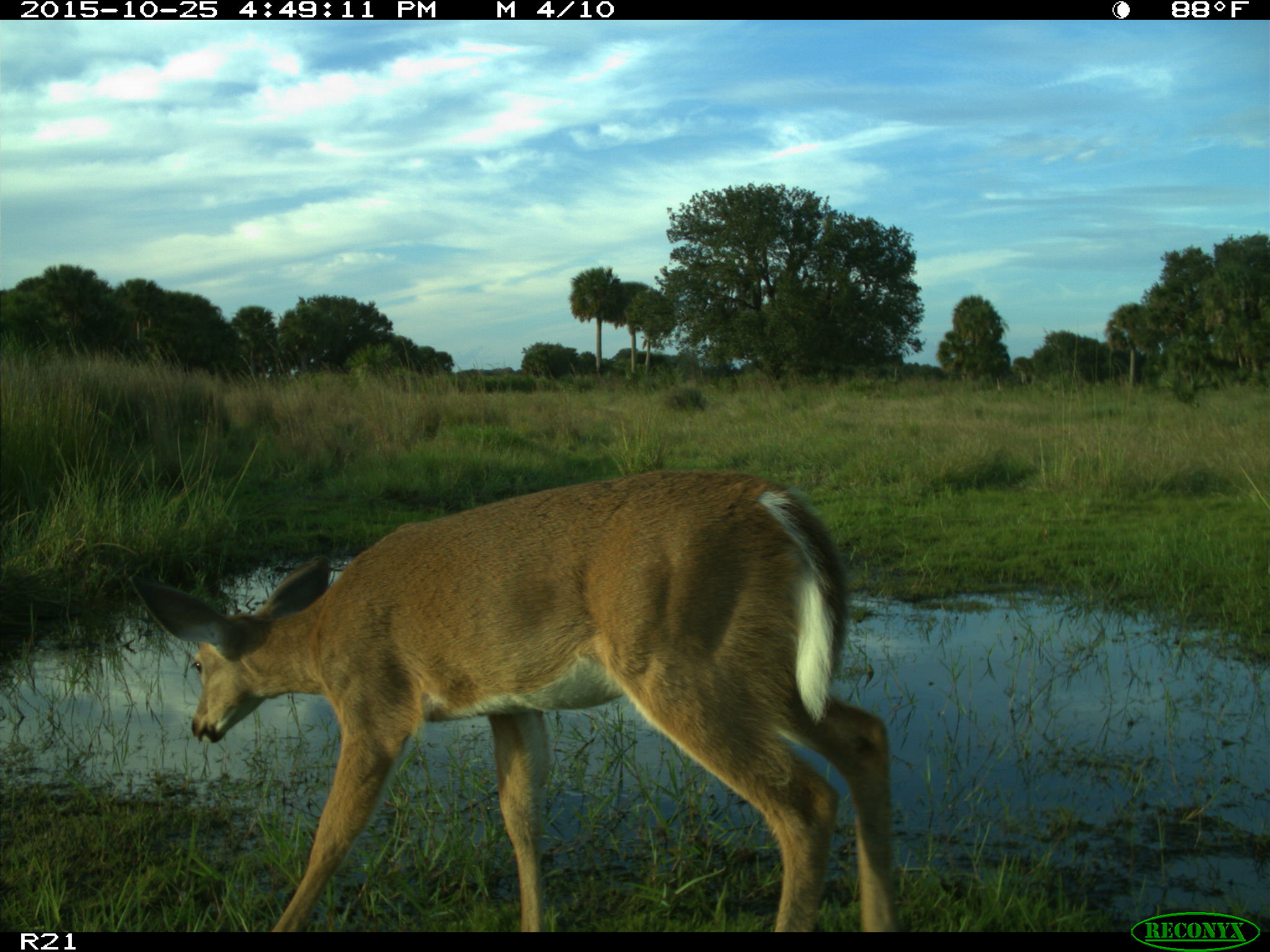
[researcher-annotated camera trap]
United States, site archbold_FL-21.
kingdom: Animalia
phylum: Chordata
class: Mammalia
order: Artiodactyla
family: Cervidae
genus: Odocoileus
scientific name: Odocoileus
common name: deer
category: unidentified deer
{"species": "unidentified deer (deer) (Odocoileus)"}